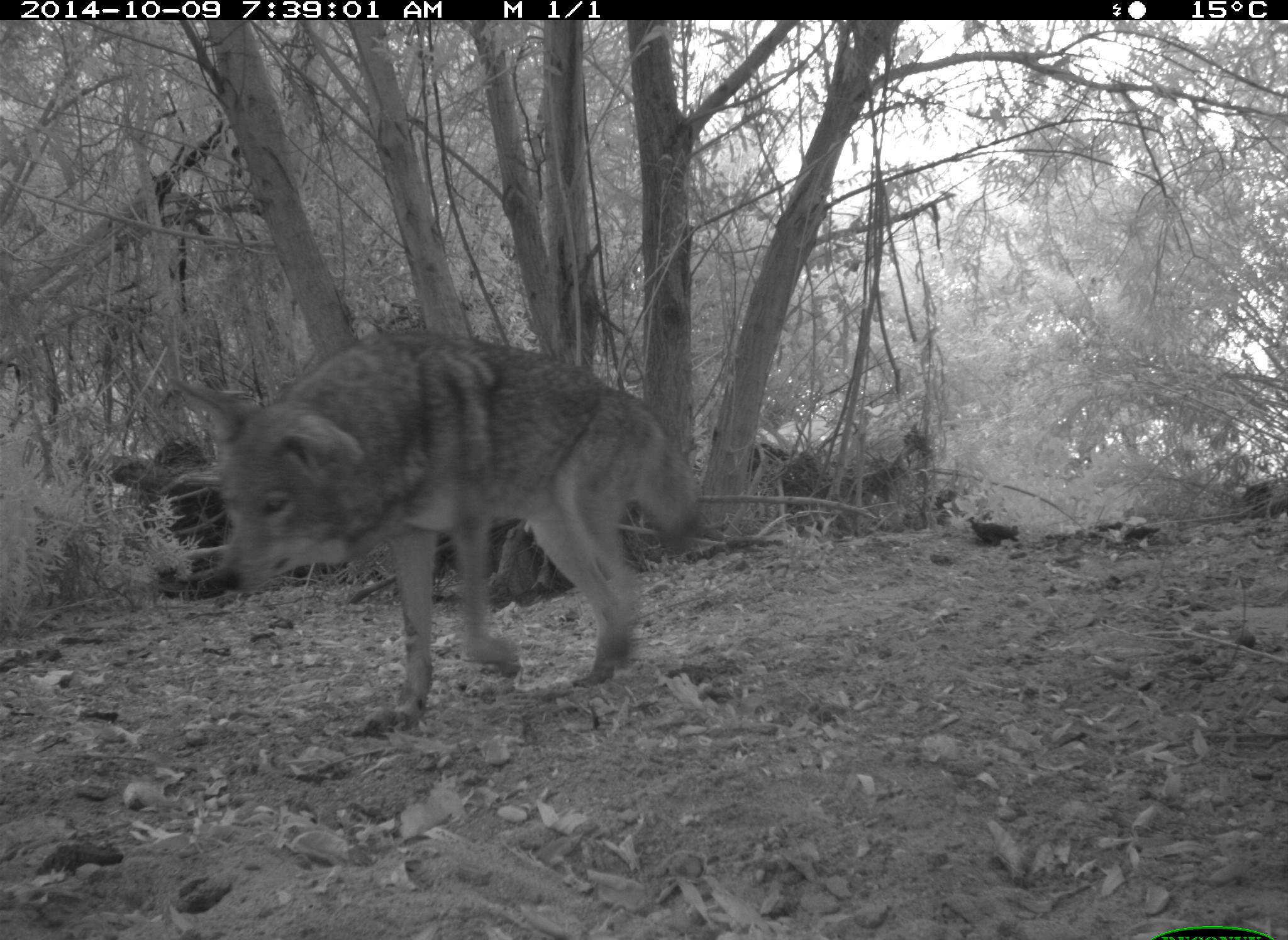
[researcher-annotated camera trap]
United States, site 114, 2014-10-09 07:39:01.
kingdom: Animalia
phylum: Chordata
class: Mammalia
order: Carnivora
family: Canidae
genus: Canis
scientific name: Canis latrans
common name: coyote